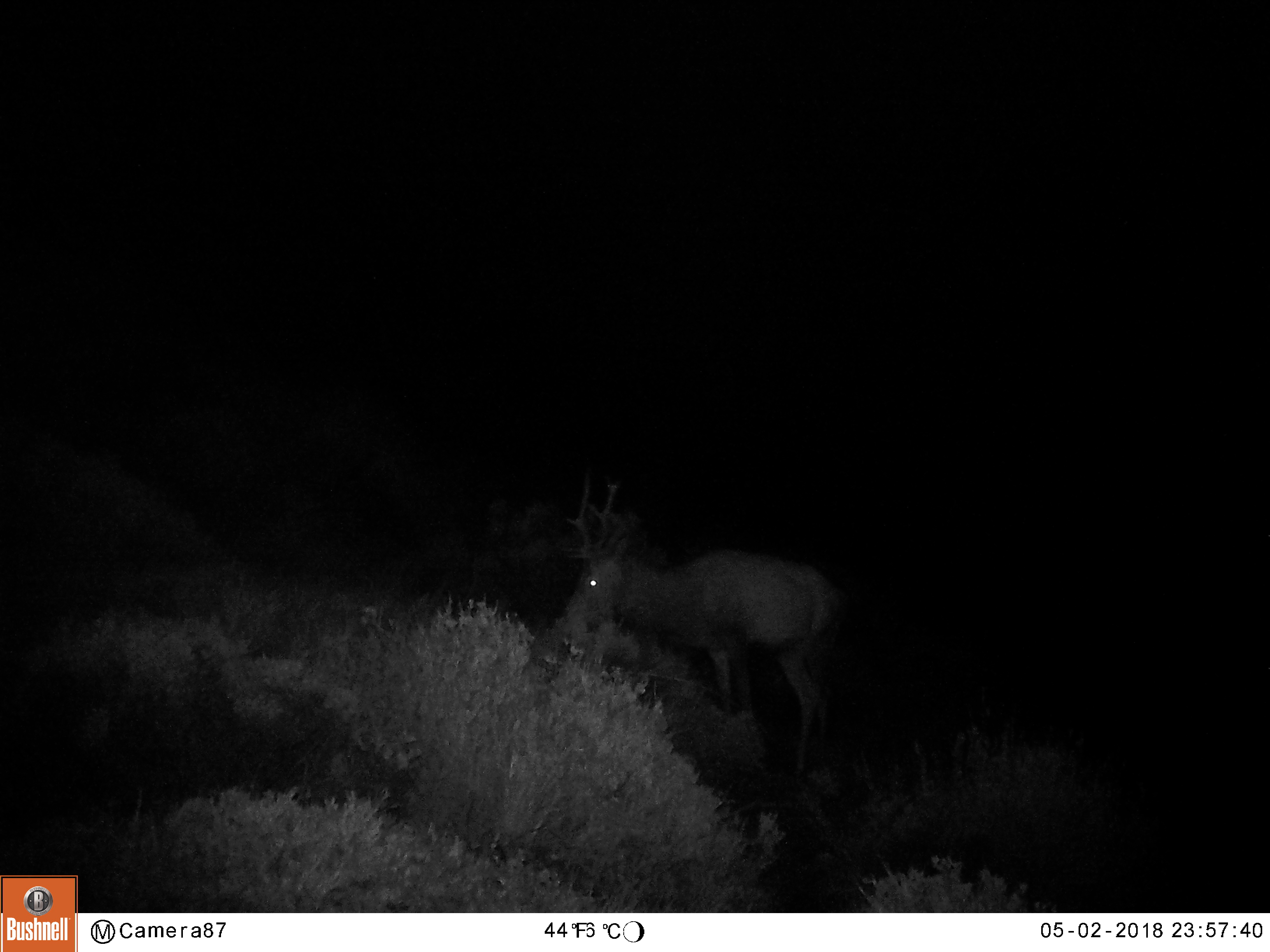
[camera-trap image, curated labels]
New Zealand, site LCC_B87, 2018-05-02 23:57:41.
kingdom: Animalia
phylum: Chordata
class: Mammalia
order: Artiodactyla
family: Cervidae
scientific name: Cervidae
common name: deer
Deer (Cervidae).